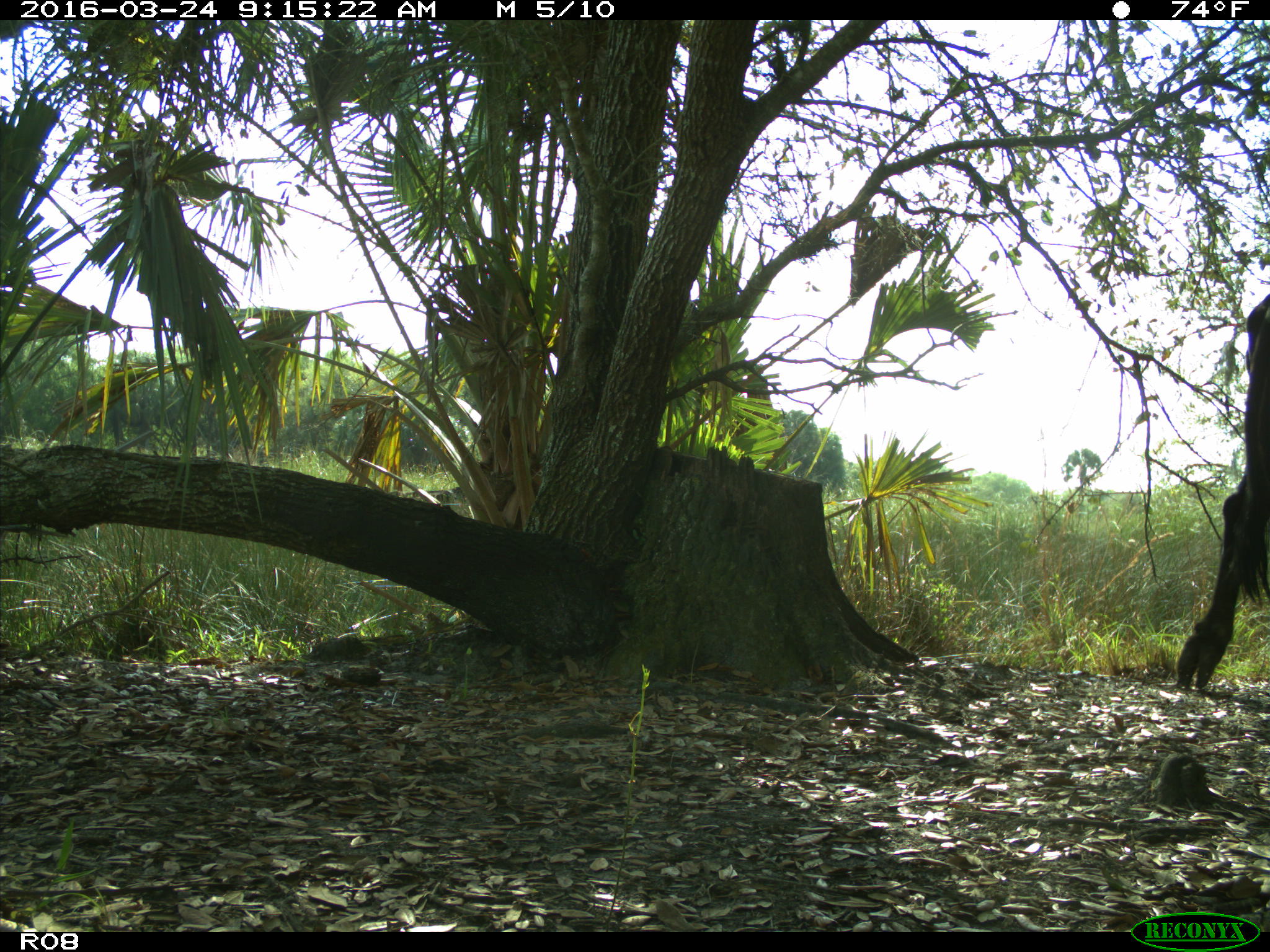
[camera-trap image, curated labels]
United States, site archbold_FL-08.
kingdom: Animalia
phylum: Chordata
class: Mammalia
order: Artiodactyla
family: Bovidae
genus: Bos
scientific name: Bos taurus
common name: domestic cow